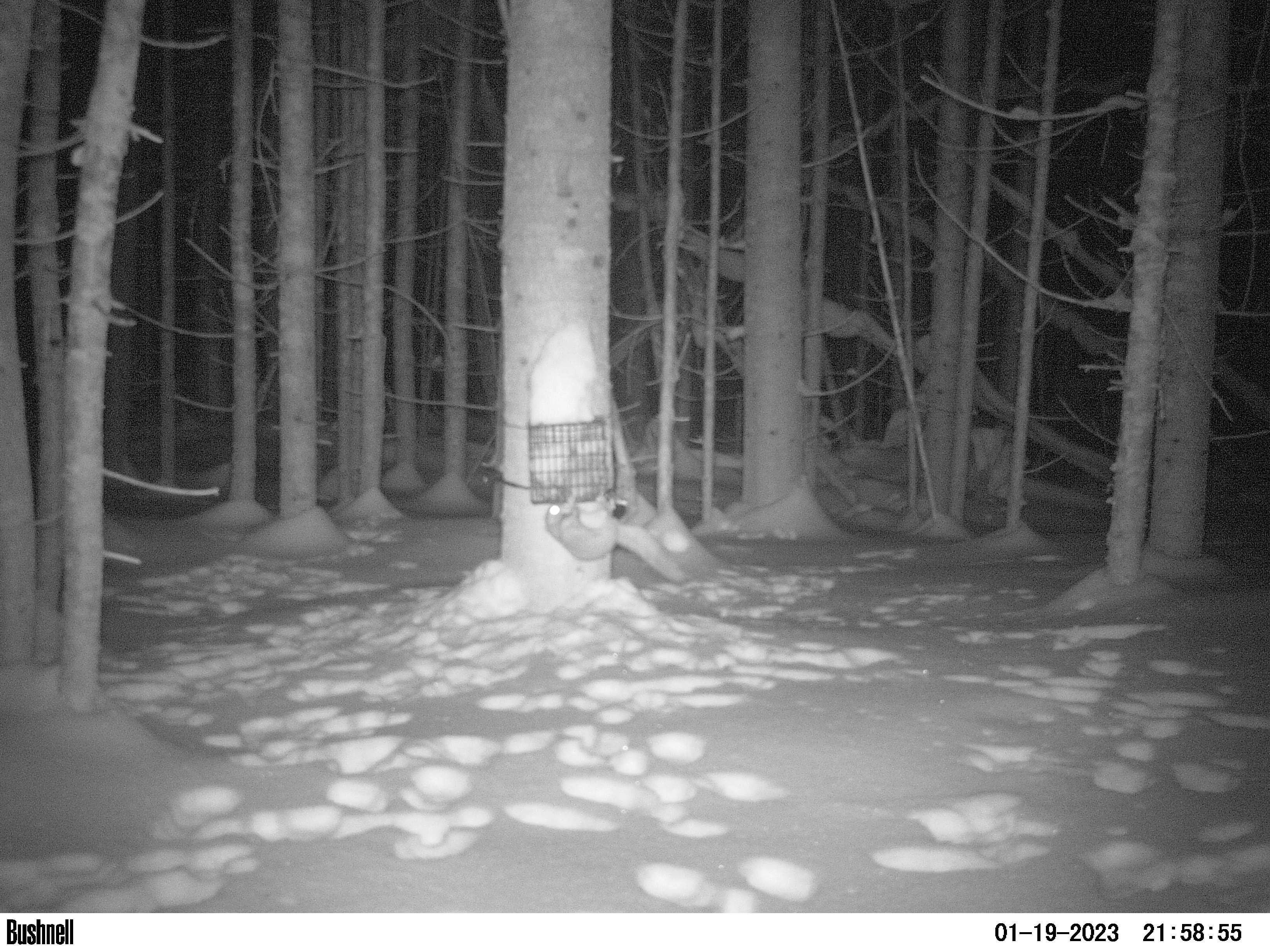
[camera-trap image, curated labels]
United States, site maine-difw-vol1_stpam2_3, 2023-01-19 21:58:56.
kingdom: Animalia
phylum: Chordata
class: Mammalia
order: Rodentia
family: Sciuridae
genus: Glaucomys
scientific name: Glaucomys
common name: flying squirrel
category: flying squirrel sp.